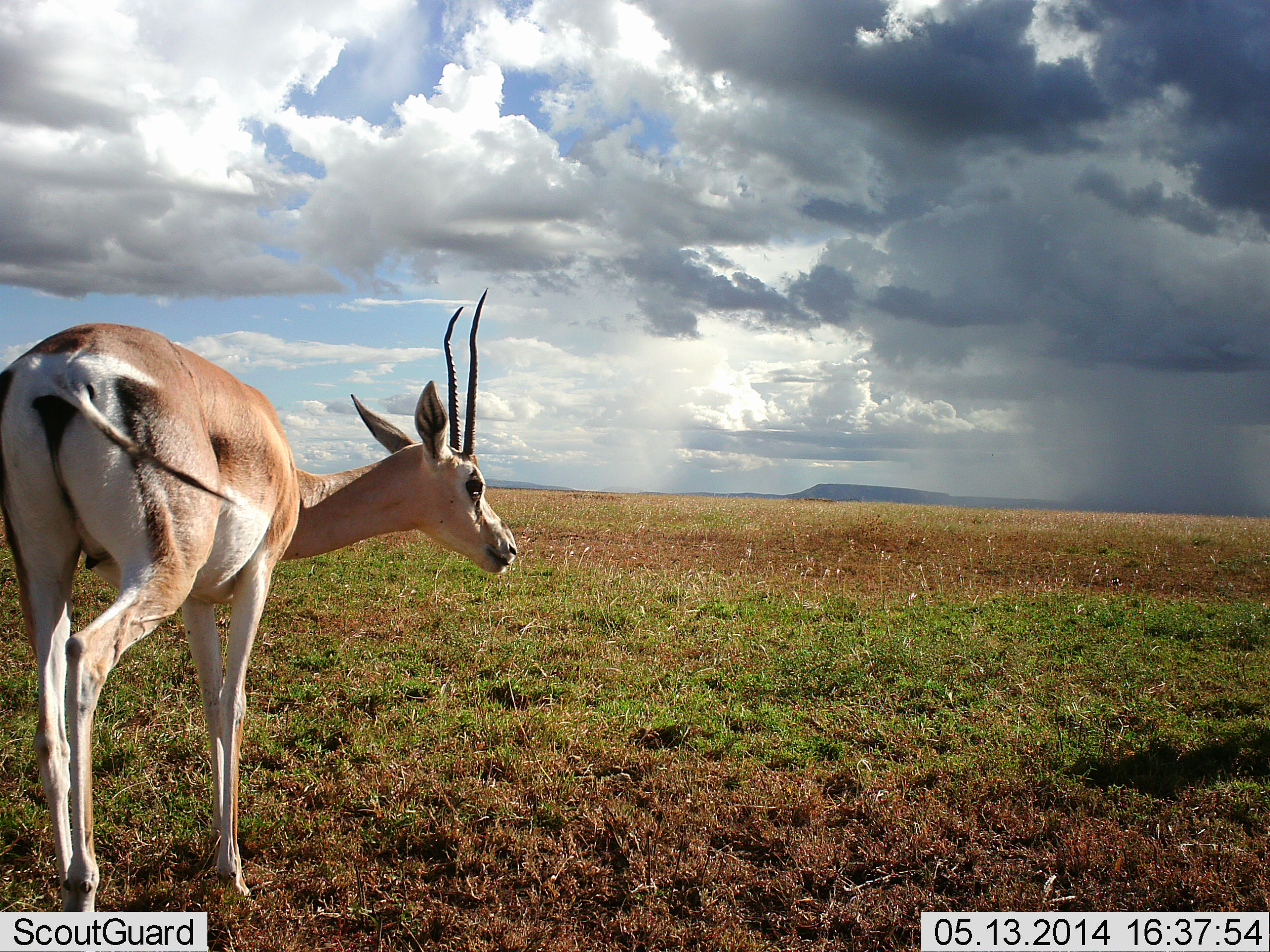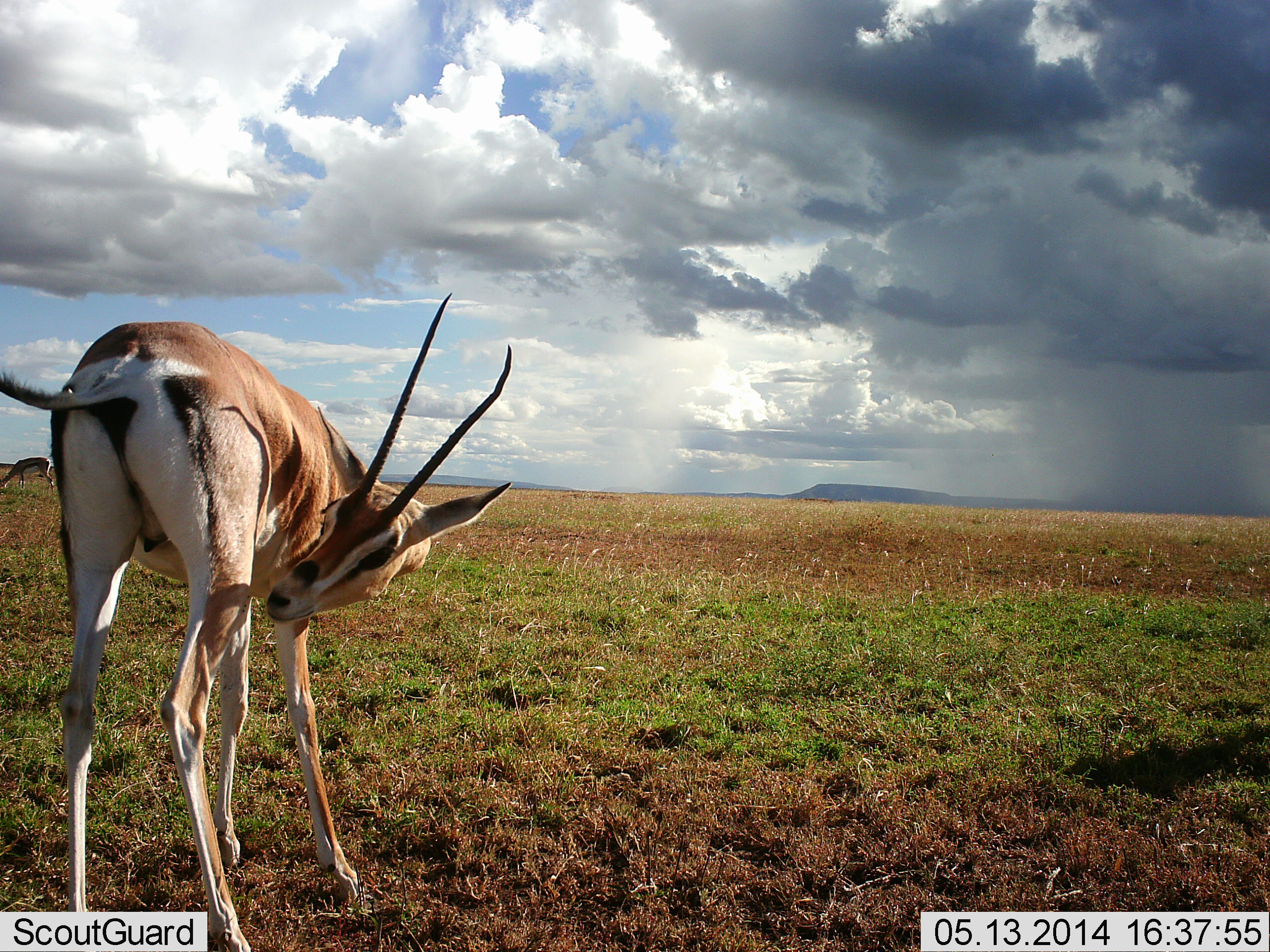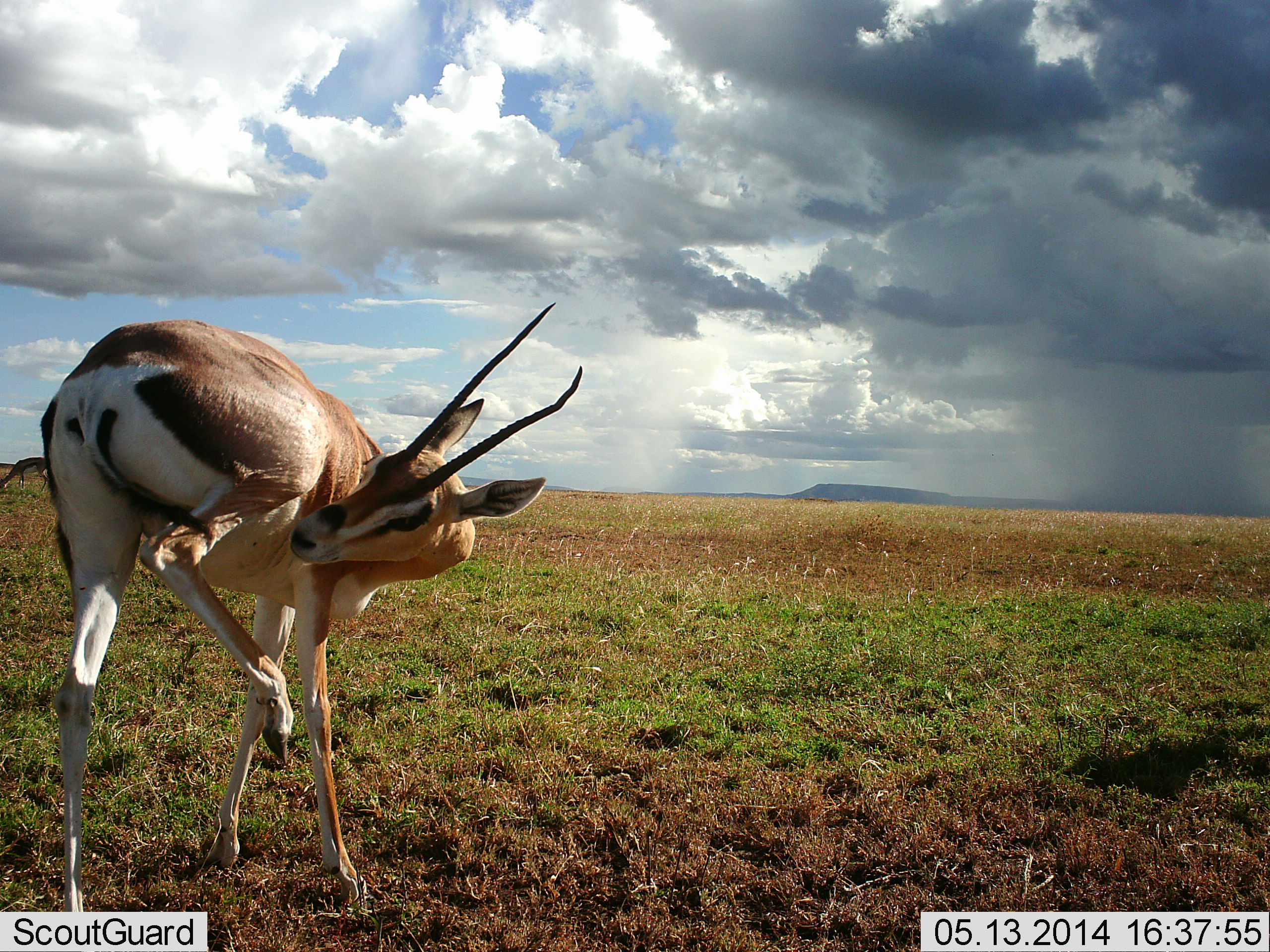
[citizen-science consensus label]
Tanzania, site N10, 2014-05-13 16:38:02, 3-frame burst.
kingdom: Animalia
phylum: Chordata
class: Mammalia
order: Artiodactyla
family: Bovidae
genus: Nanger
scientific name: Nanger granti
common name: grant's gazelle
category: gazellegrants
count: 1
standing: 90%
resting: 0%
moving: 20%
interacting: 10%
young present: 0%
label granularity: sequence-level